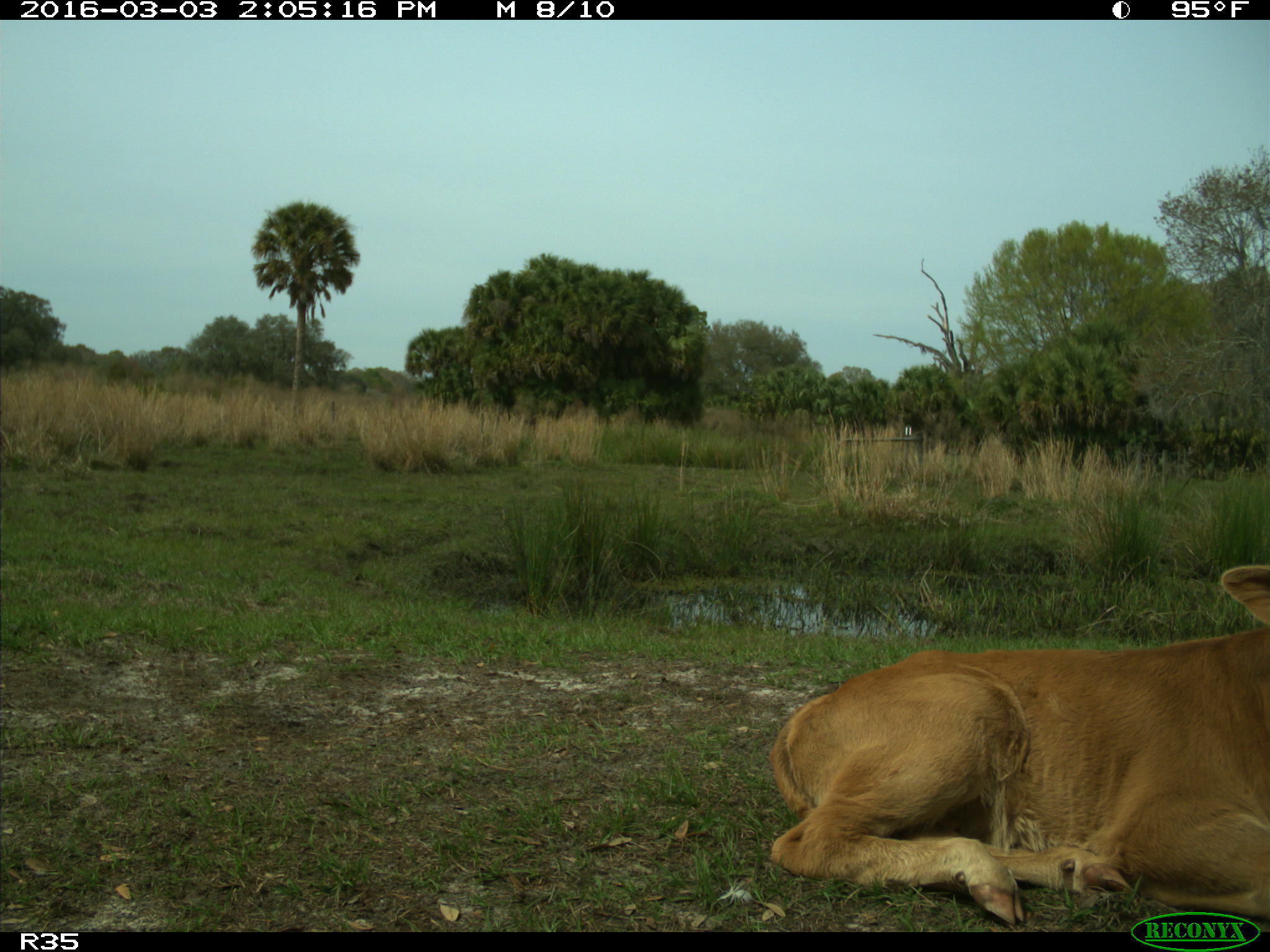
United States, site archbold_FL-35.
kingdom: Animalia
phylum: Chordata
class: Mammalia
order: Artiodactyla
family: Bovidae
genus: Bos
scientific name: Bos taurus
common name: domestic cow